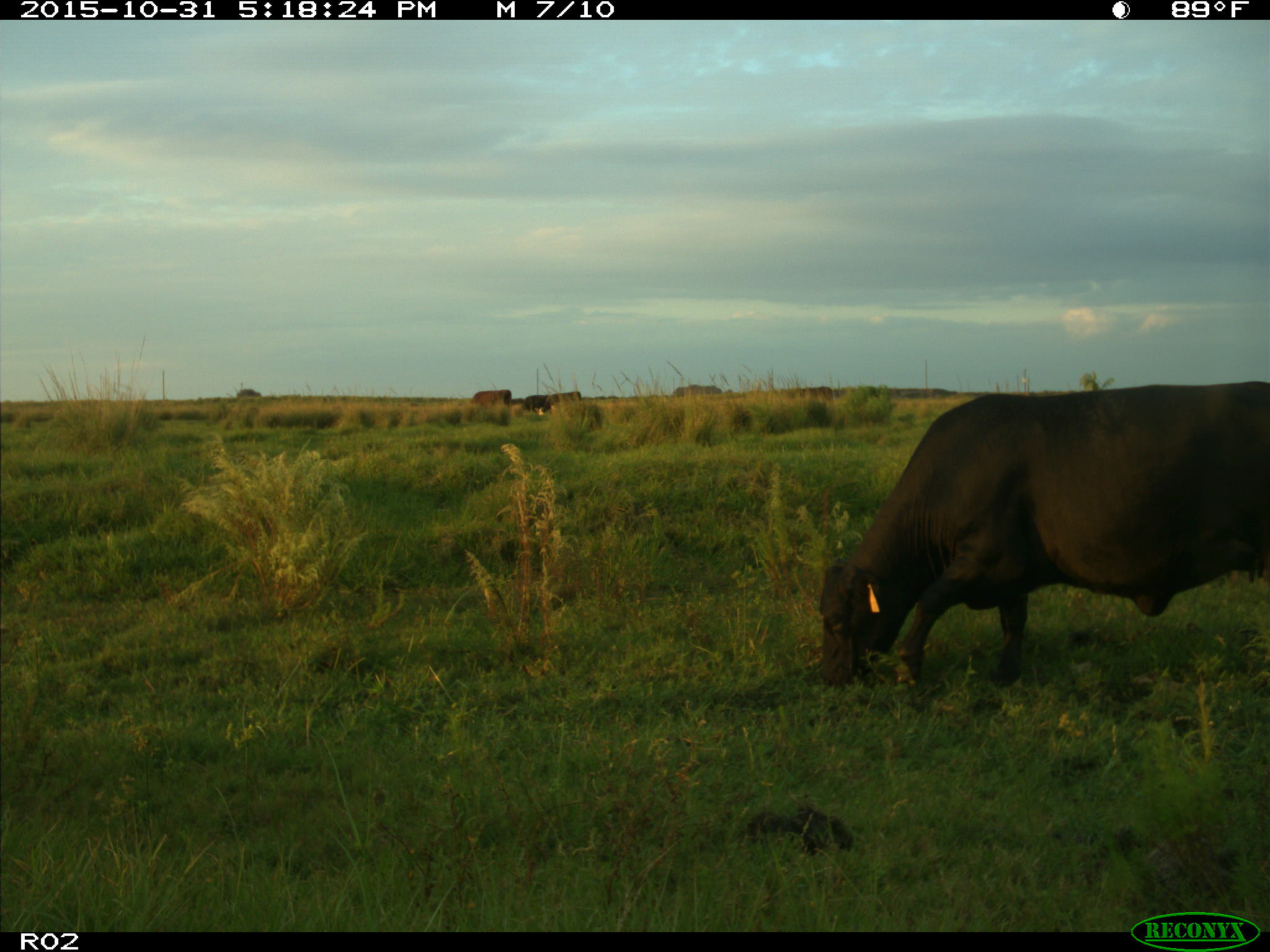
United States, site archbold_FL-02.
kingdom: Animalia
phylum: Chordata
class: Mammalia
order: Artiodactyla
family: Bovidae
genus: Bos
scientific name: Bos taurus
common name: domestic cow